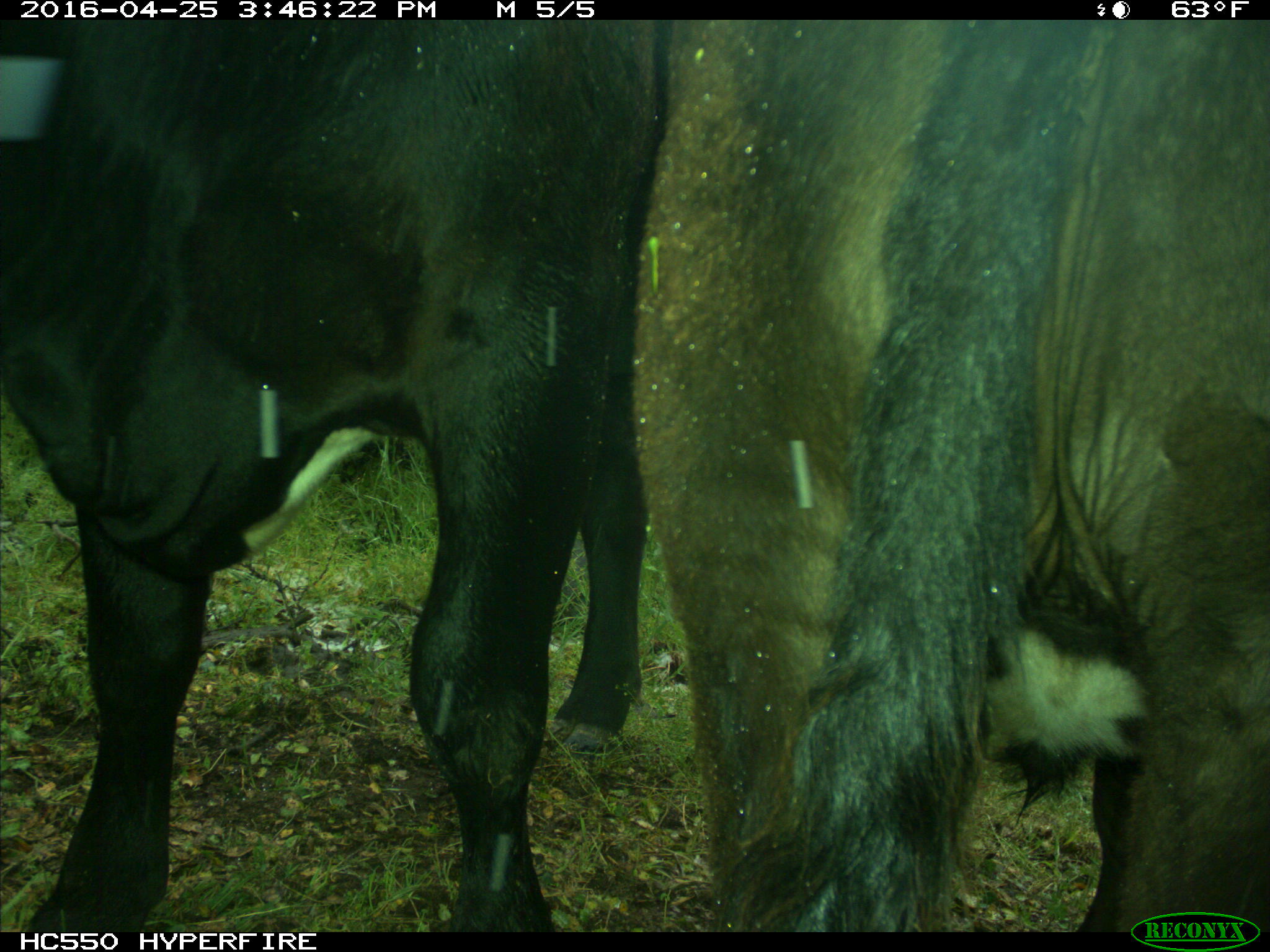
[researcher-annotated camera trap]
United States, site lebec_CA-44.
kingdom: Animalia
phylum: Chordata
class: Mammalia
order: Artiodactyla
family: Bovidae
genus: Bos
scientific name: Bos taurus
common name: domestic cow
Bos taurus (domestic cow).